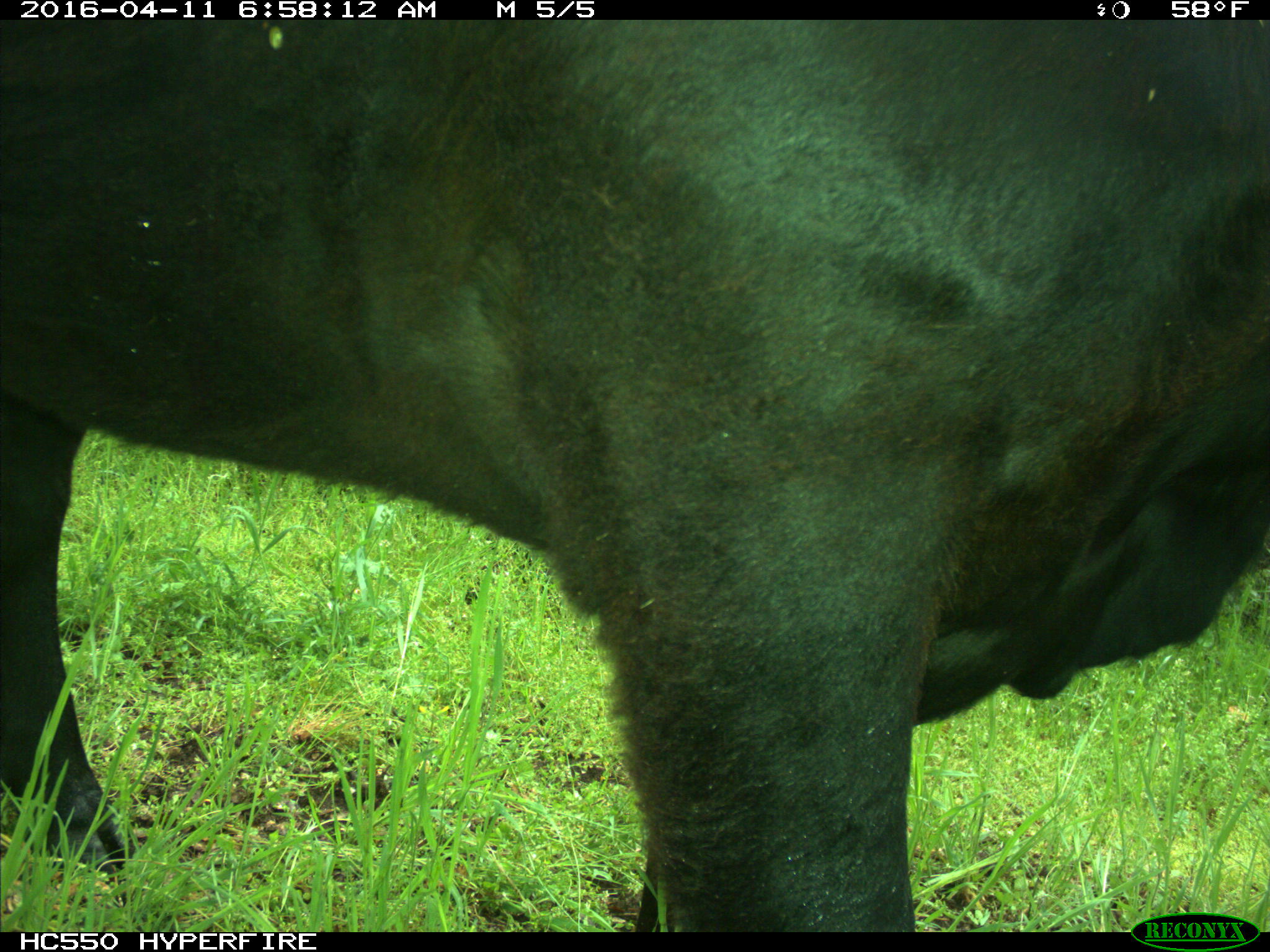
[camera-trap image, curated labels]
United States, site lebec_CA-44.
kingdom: Animalia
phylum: Chordata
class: Mammalia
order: Artiodactyla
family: Bovidae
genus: Bos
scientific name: Bos taurus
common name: domestic cow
Bos taurus (domestic cow).